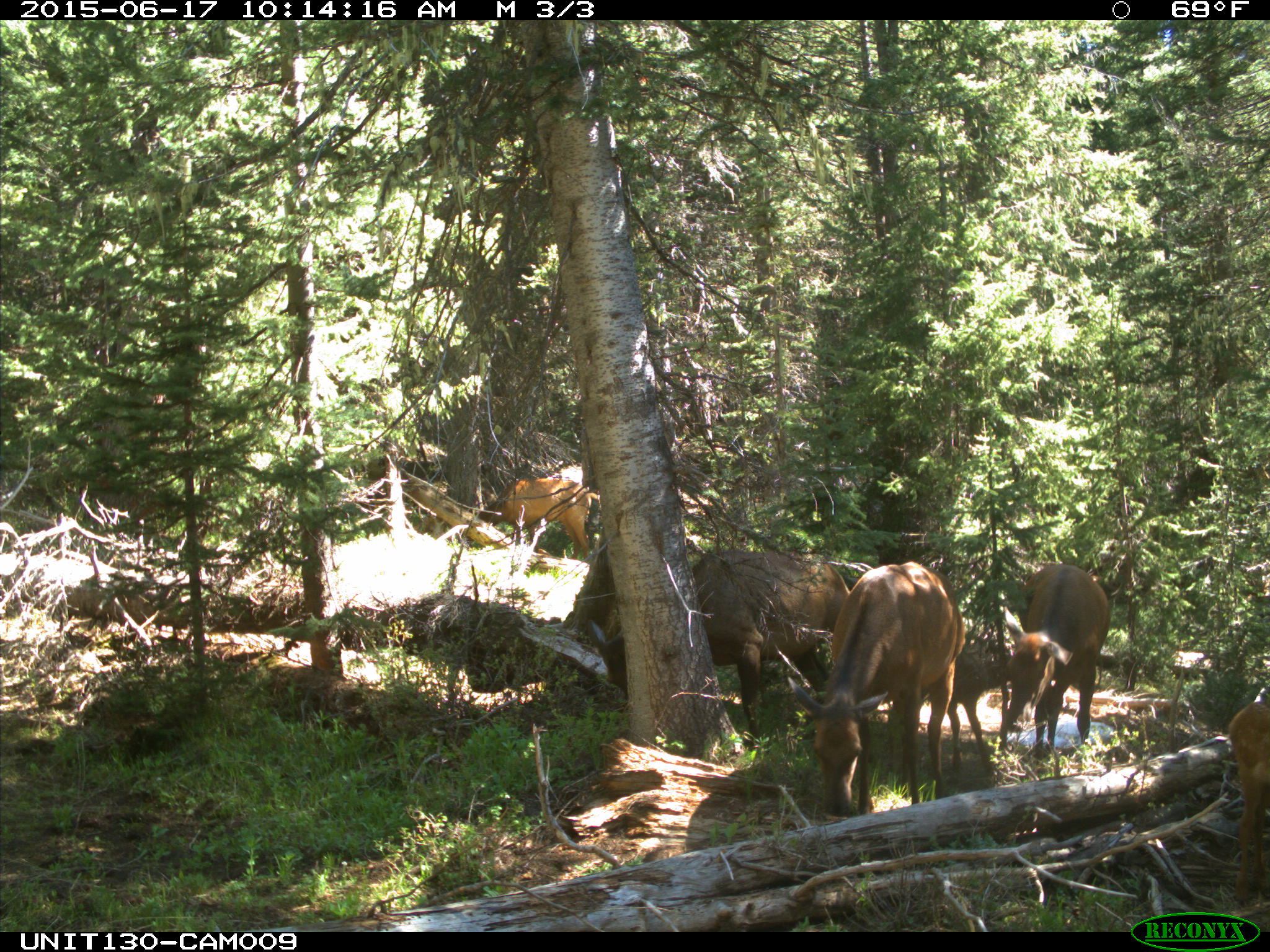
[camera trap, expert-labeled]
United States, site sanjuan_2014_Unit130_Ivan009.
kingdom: Animalia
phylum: Chordata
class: Mammalia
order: Artiodactyla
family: Cervidae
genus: Cervus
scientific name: Cervus elaphus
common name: red deer